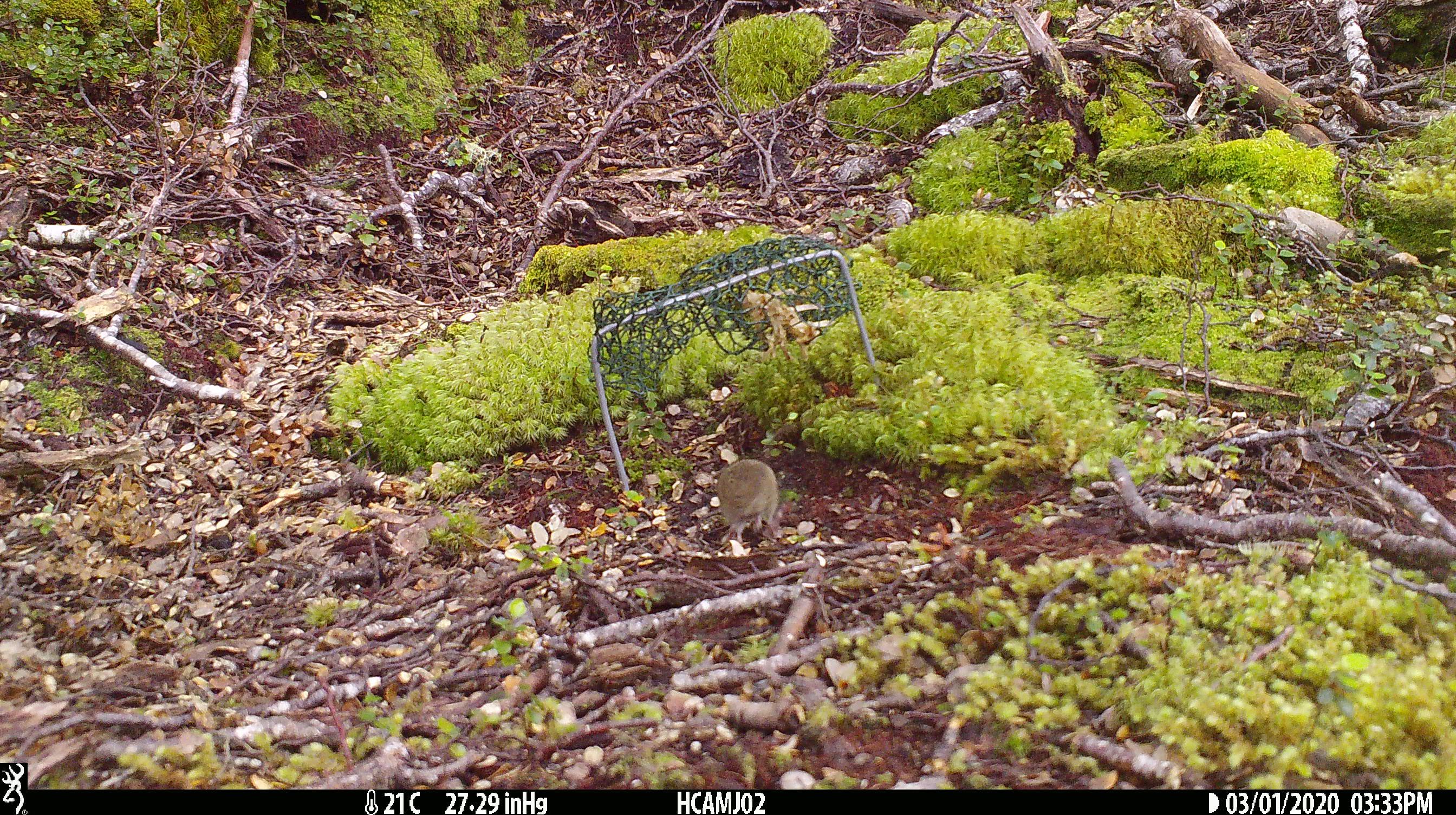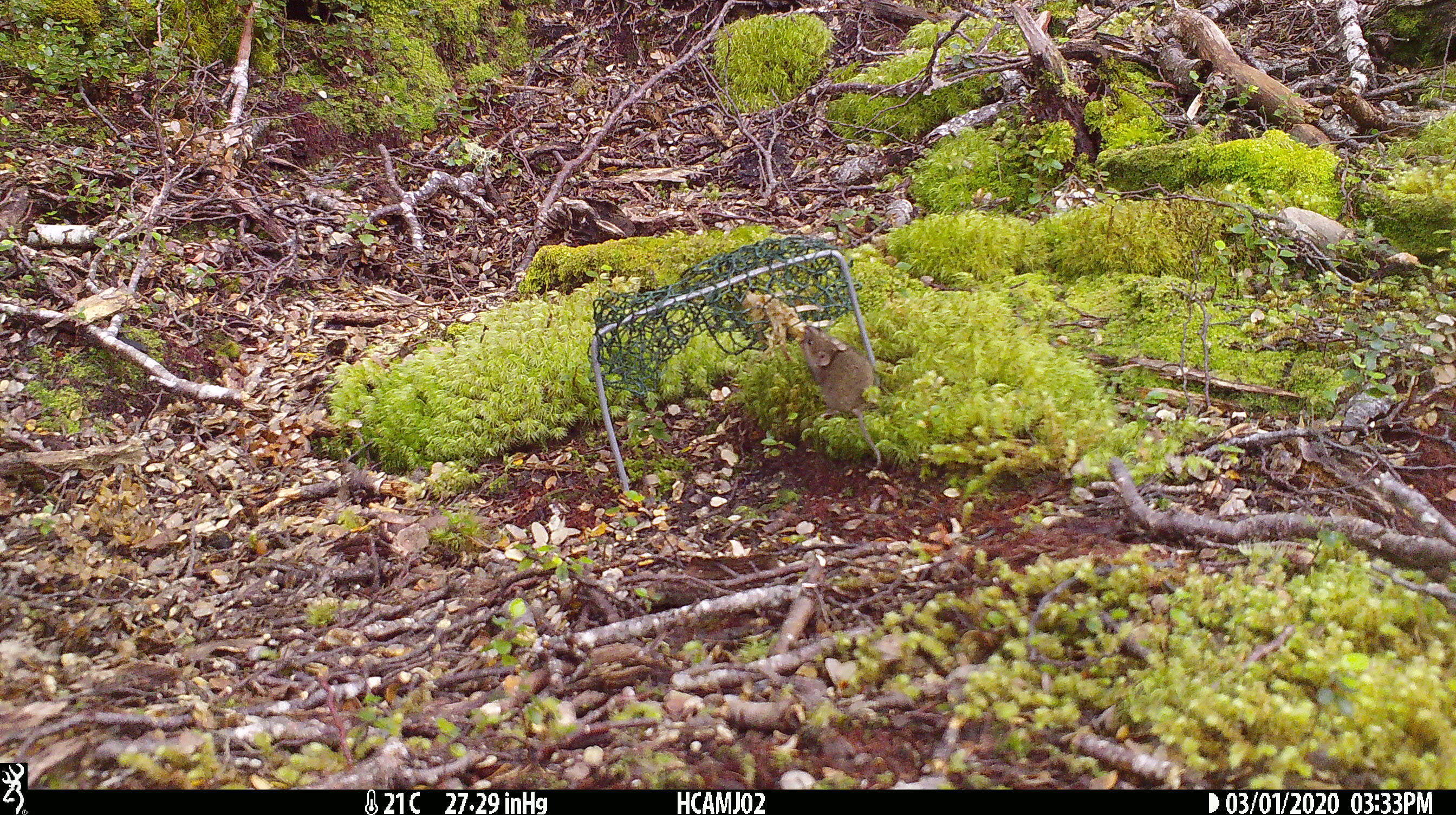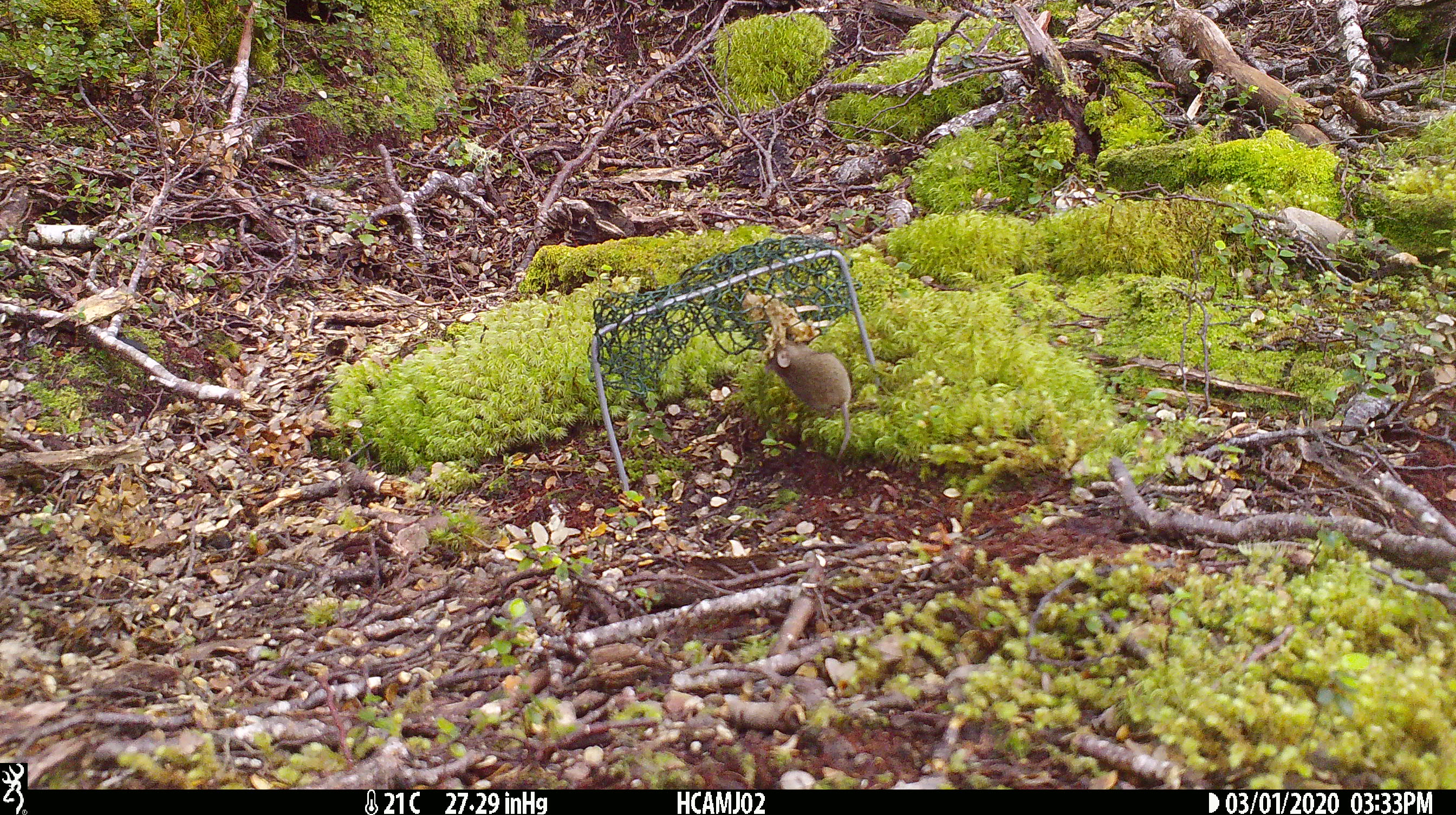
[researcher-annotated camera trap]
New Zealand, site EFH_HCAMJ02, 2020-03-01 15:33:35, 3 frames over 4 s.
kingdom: Animalia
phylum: Chordata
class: Mammalia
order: Rodentia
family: Muridae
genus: Mus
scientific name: Mus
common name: mouse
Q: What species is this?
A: Mouse (Mus).